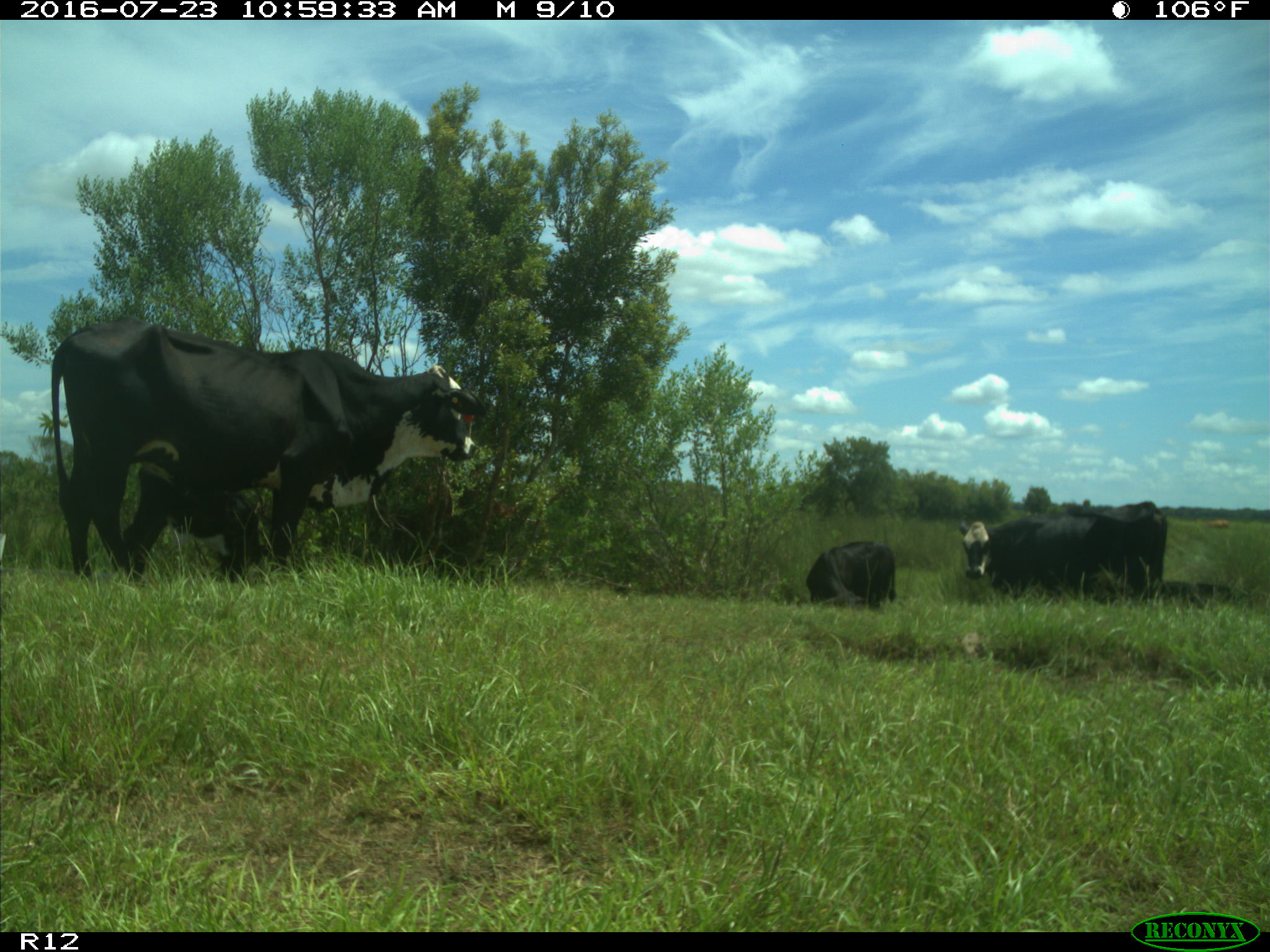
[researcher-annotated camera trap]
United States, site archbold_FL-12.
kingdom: Animalia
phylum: Chordata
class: Mammalia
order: Artiodactyla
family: Bovidae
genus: Bos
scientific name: Bos taurus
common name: domestic cow